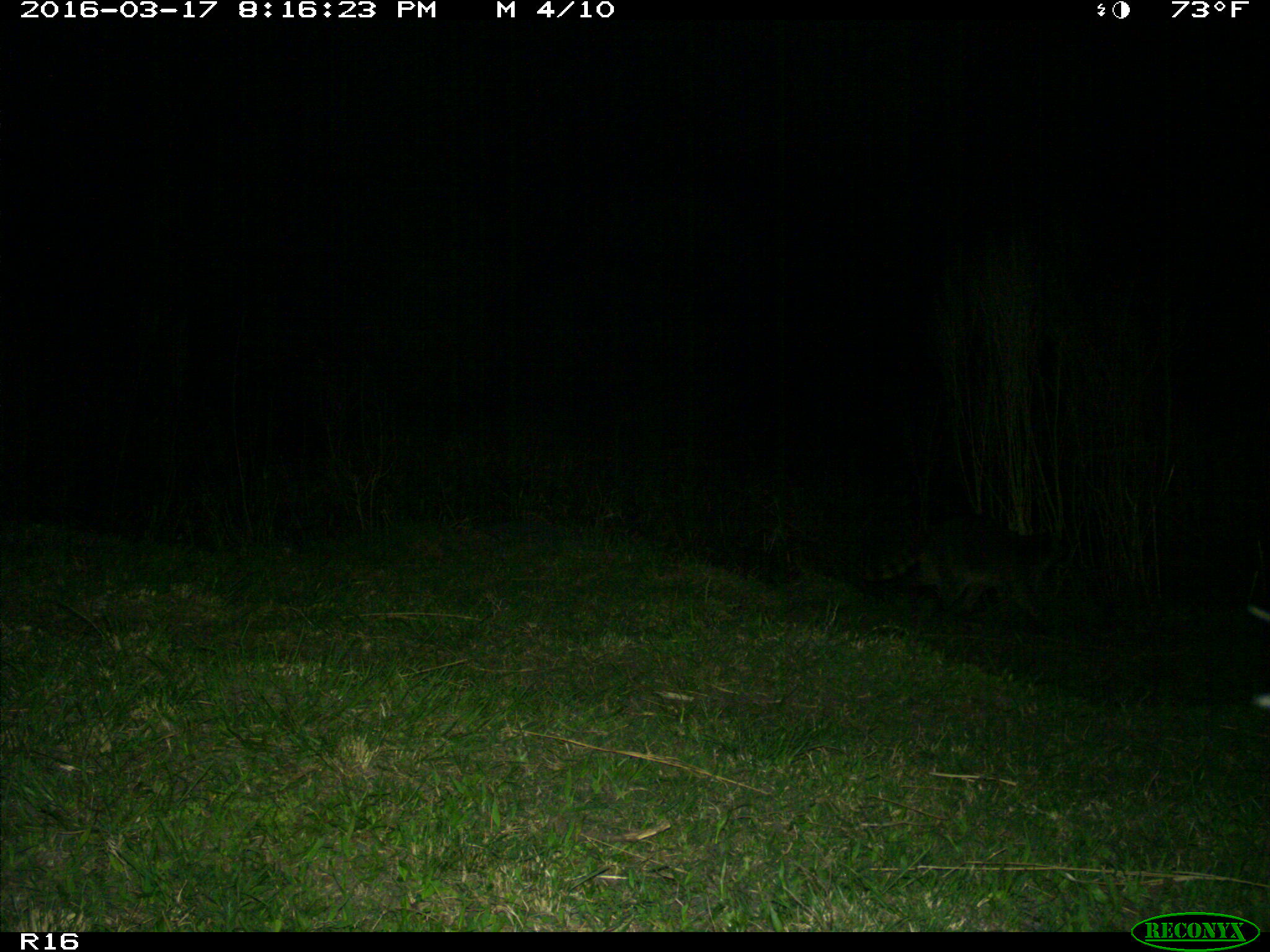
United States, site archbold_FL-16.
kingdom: Animalia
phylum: Chordata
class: Mammalia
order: Carnivora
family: Procyonidae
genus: Procyon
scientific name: Procyon lotor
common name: common raccoon